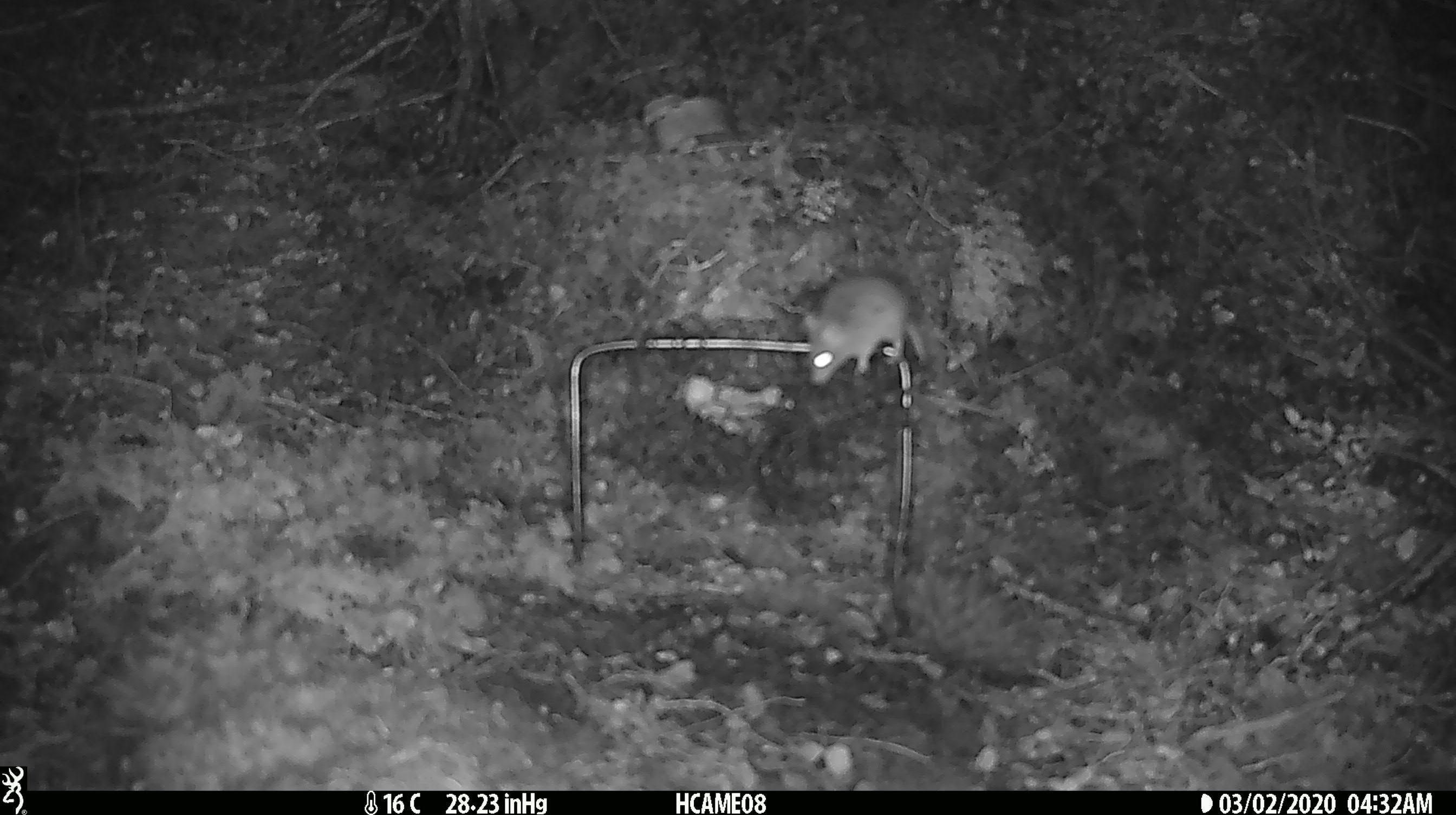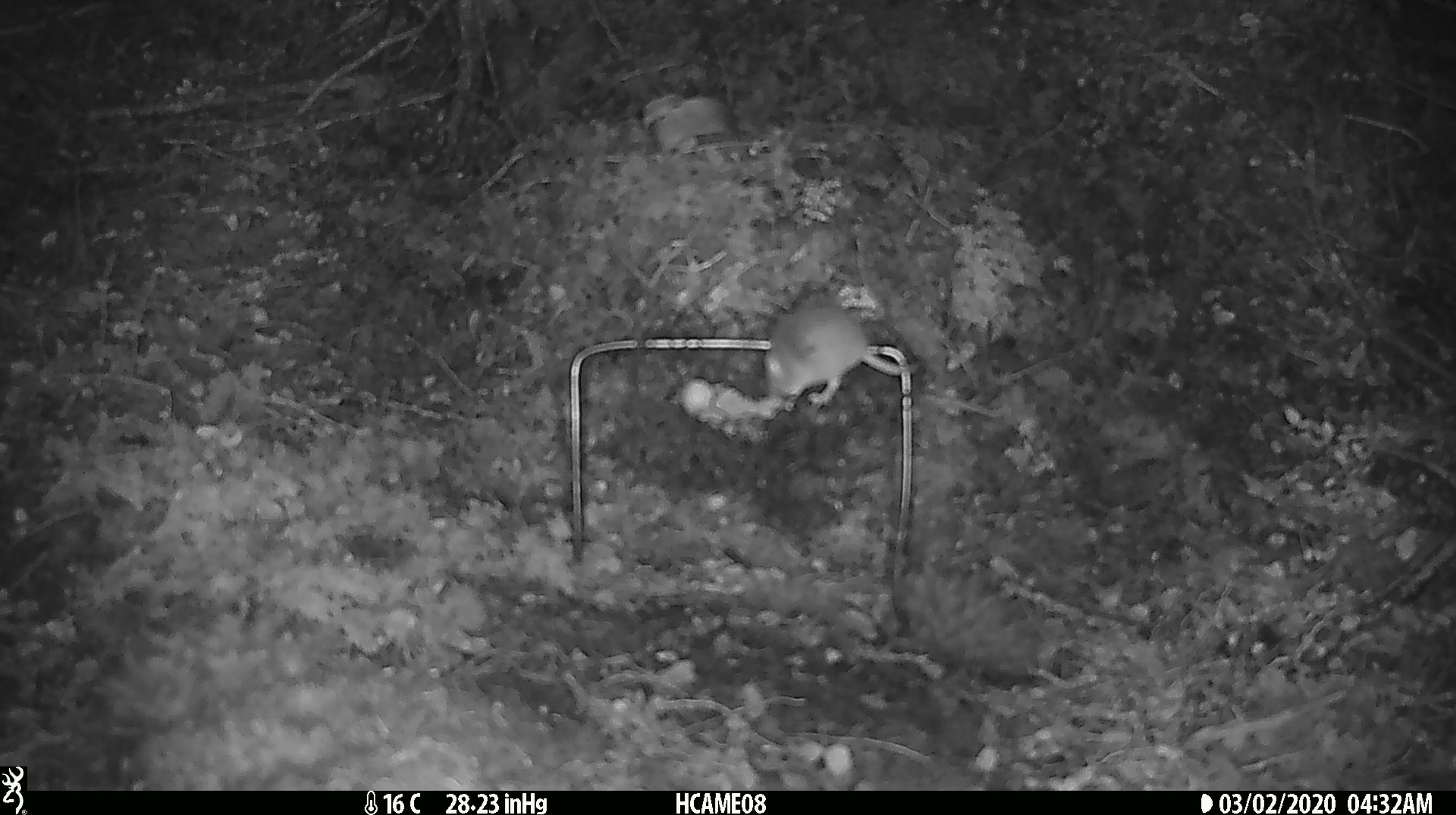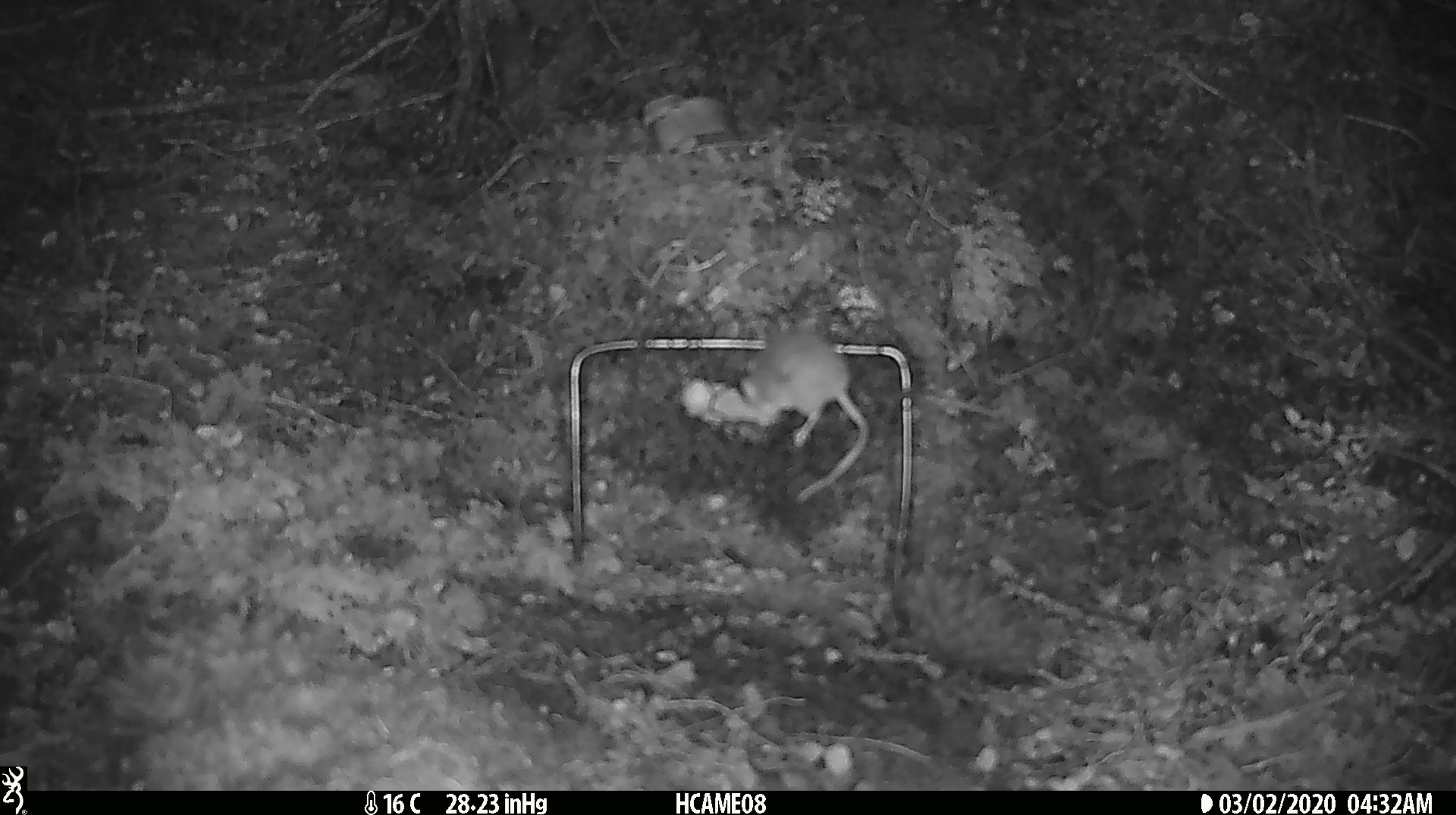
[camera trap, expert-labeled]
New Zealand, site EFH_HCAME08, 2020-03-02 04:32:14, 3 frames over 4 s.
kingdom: Animalia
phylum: Chordata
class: Mammalia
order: Rodentia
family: Muridae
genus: Mus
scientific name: Mus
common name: mouse